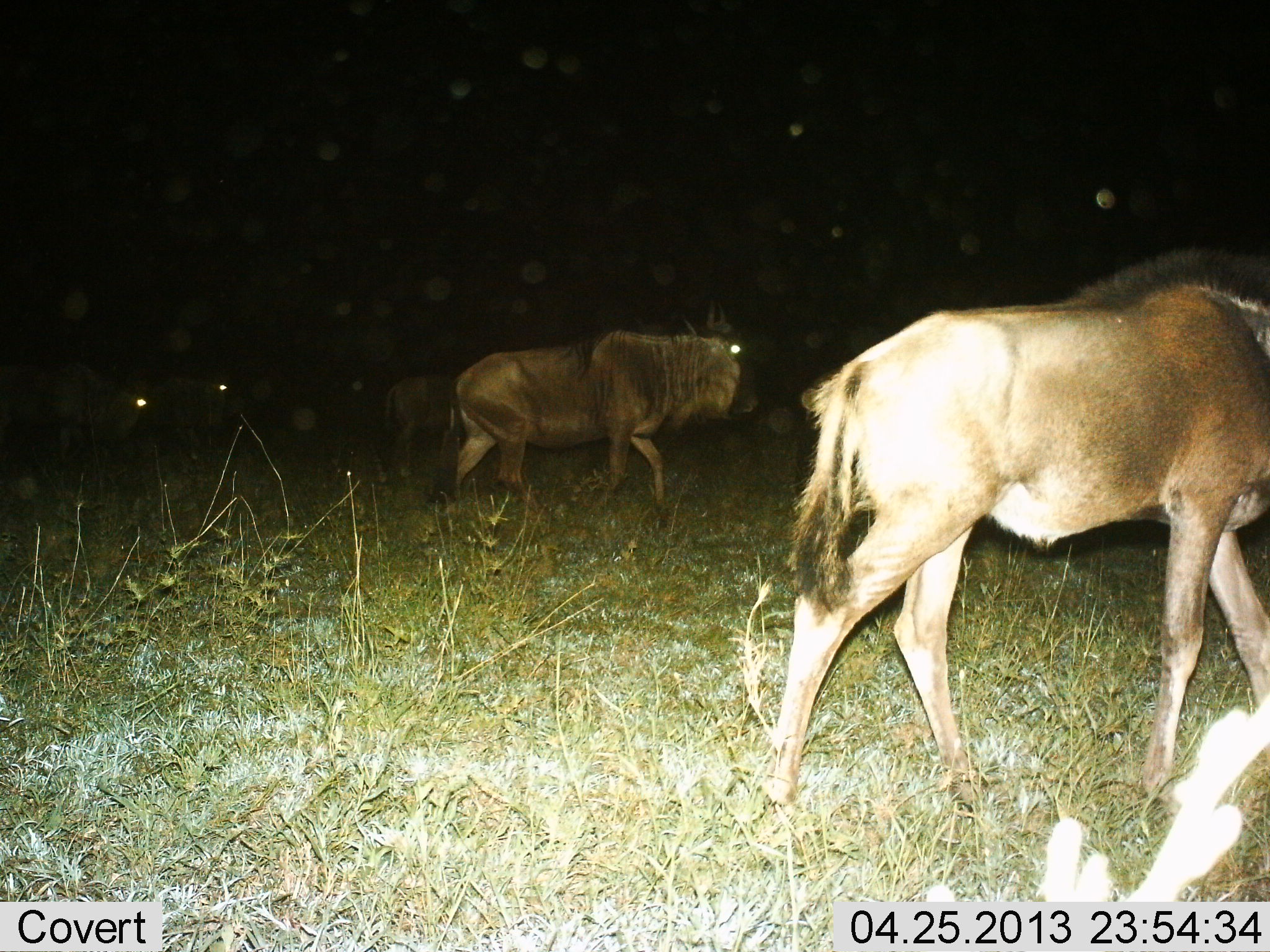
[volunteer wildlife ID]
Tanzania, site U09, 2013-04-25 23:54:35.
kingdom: Animalia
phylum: Chordata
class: Mammalia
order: Artiodactyla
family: Bovidae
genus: Connochaetes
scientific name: Connochaetes taurinus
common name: blue wildebeest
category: wildebeest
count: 5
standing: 13%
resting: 0%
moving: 100%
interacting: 0%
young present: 20%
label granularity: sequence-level